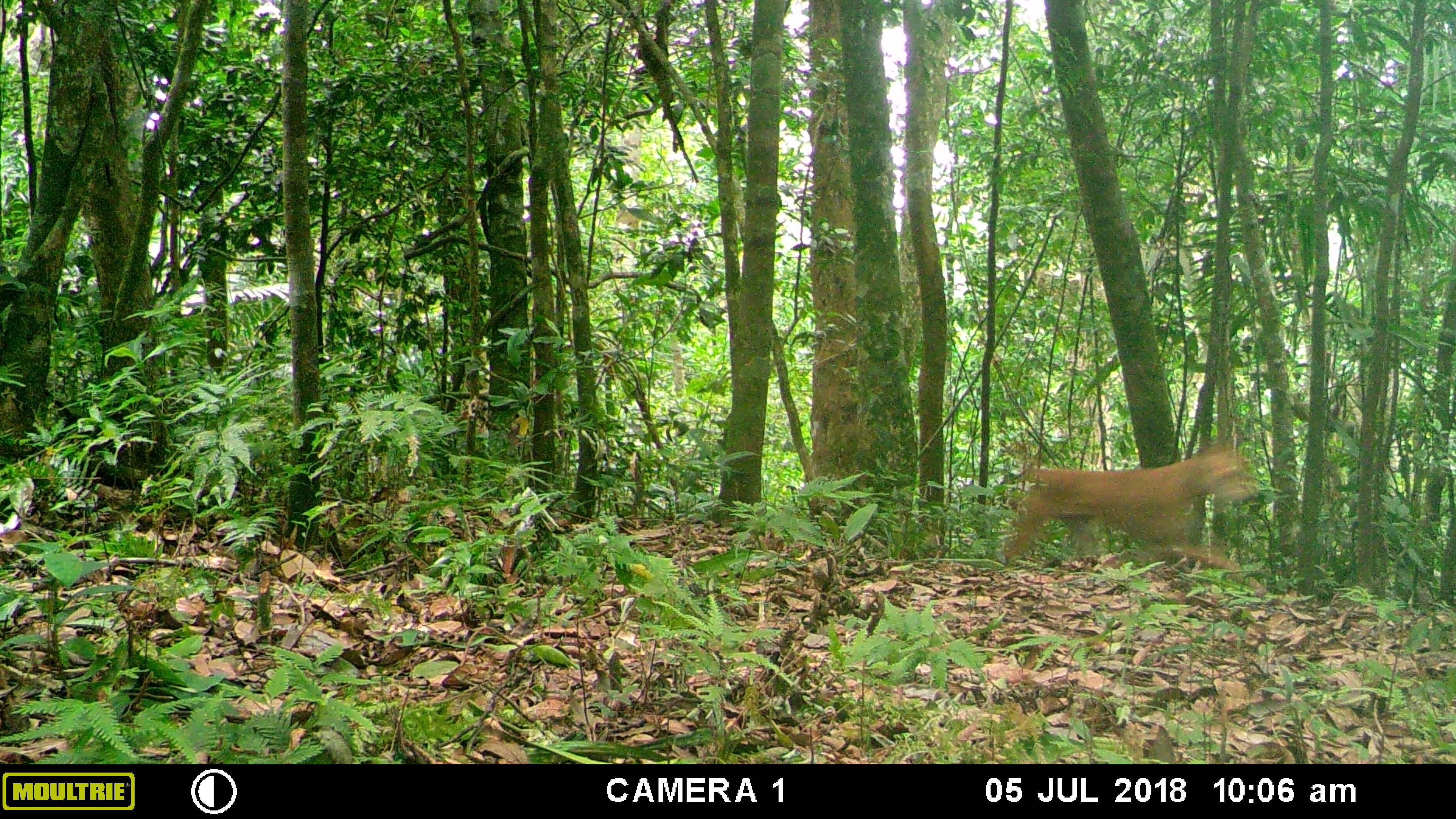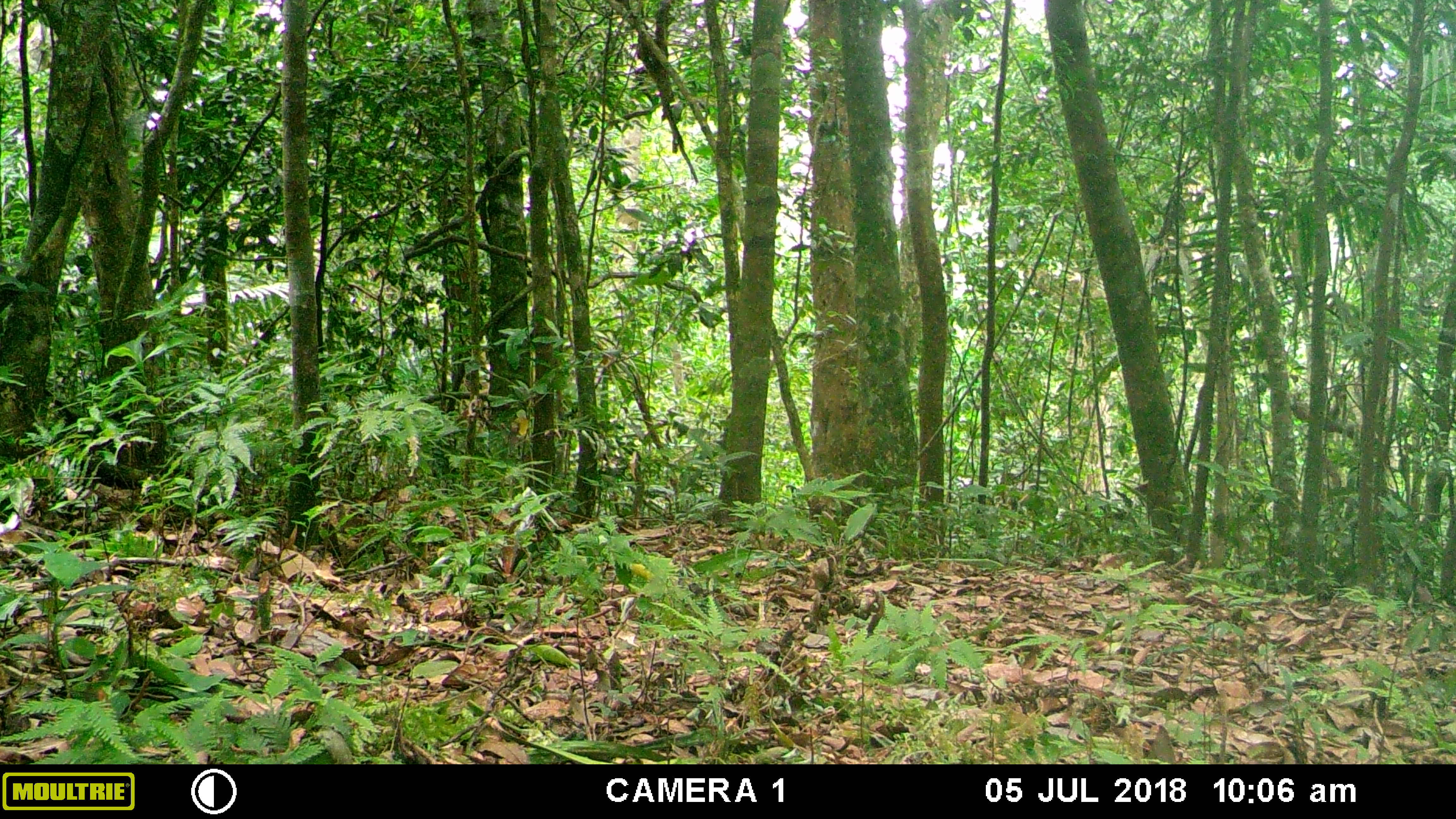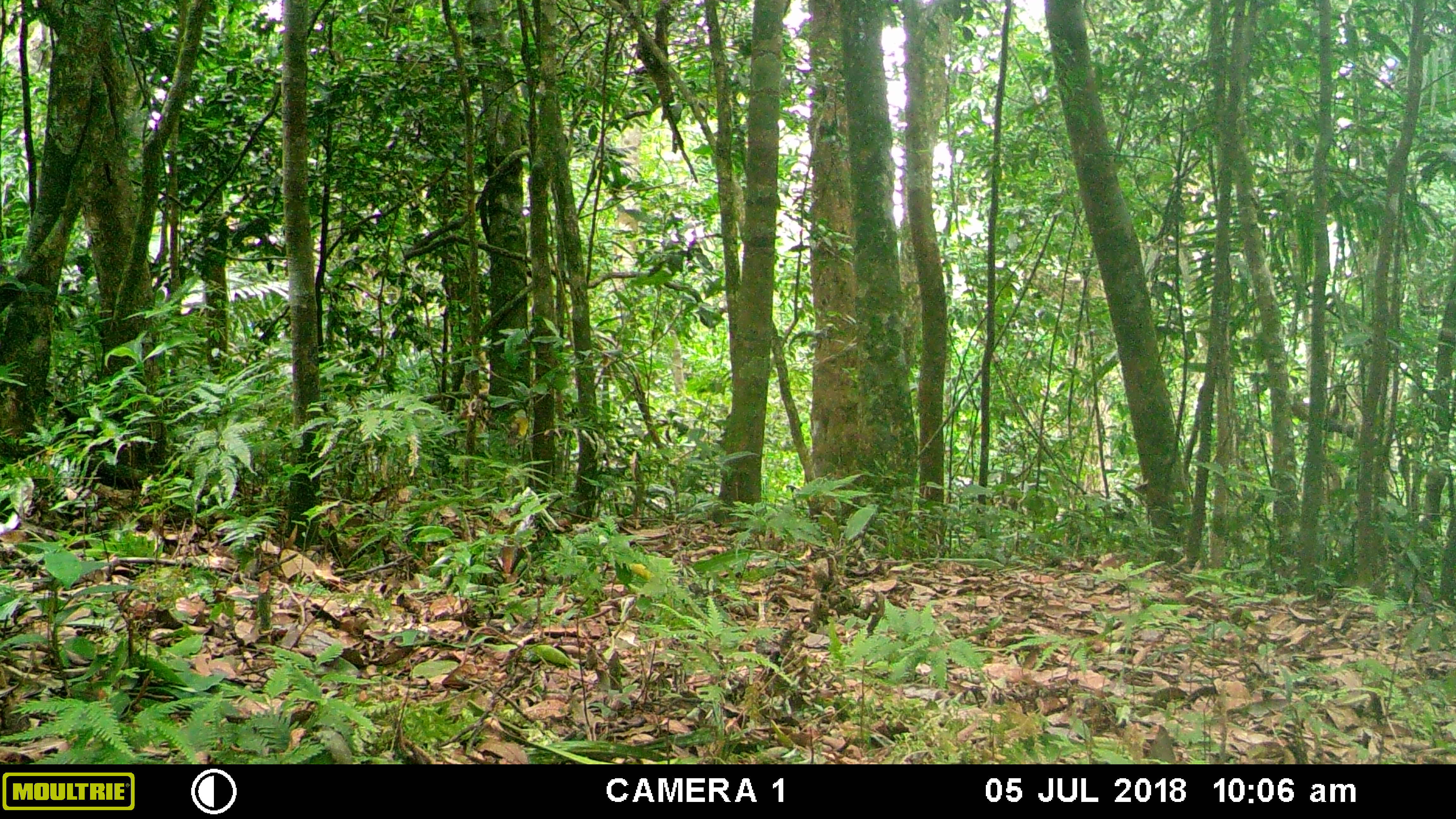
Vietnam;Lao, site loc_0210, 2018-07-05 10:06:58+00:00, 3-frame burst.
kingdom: Animalia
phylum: Chordata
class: Mammalia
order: Carnivora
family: Canidae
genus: Canis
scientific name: Canis familiaris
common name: domestic dog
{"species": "domestic dog (Canis familiaris)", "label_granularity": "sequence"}